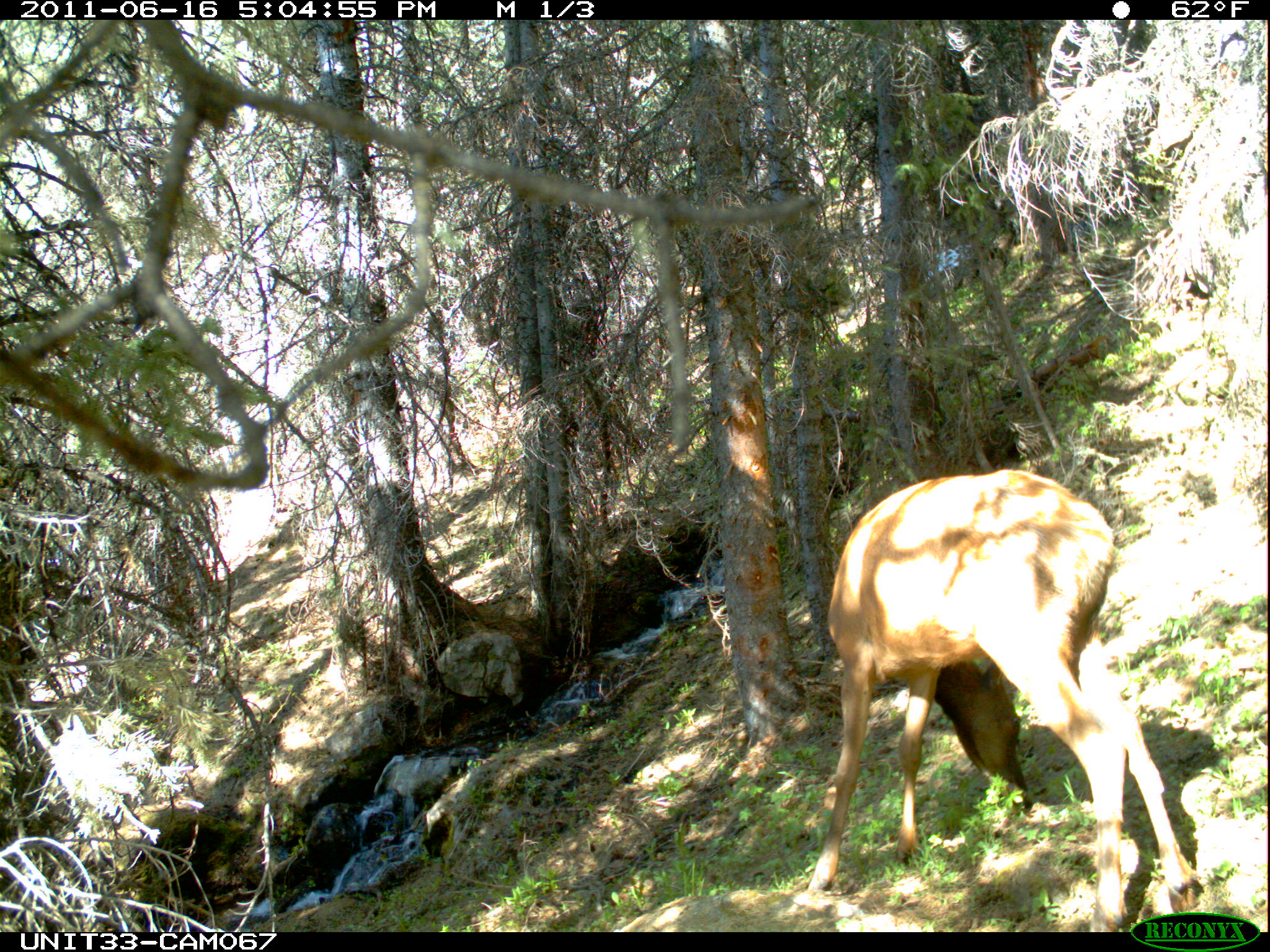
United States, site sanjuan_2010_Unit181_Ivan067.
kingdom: Animalia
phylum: Chordata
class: Mammalia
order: Artiodactyla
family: Cervidae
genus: Cervus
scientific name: Cervus elaphus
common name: red deer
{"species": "Cervus elaphus (red deer)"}